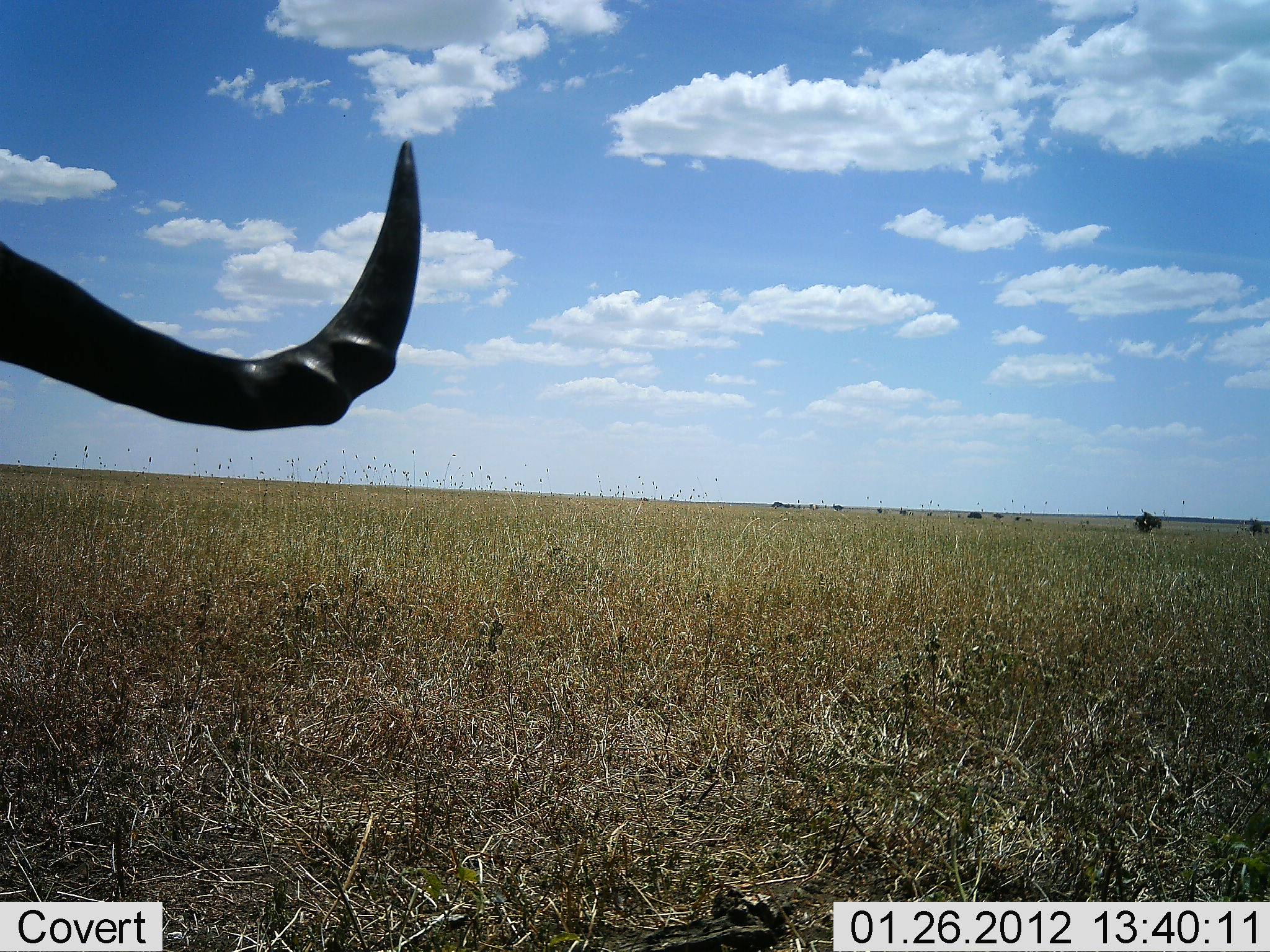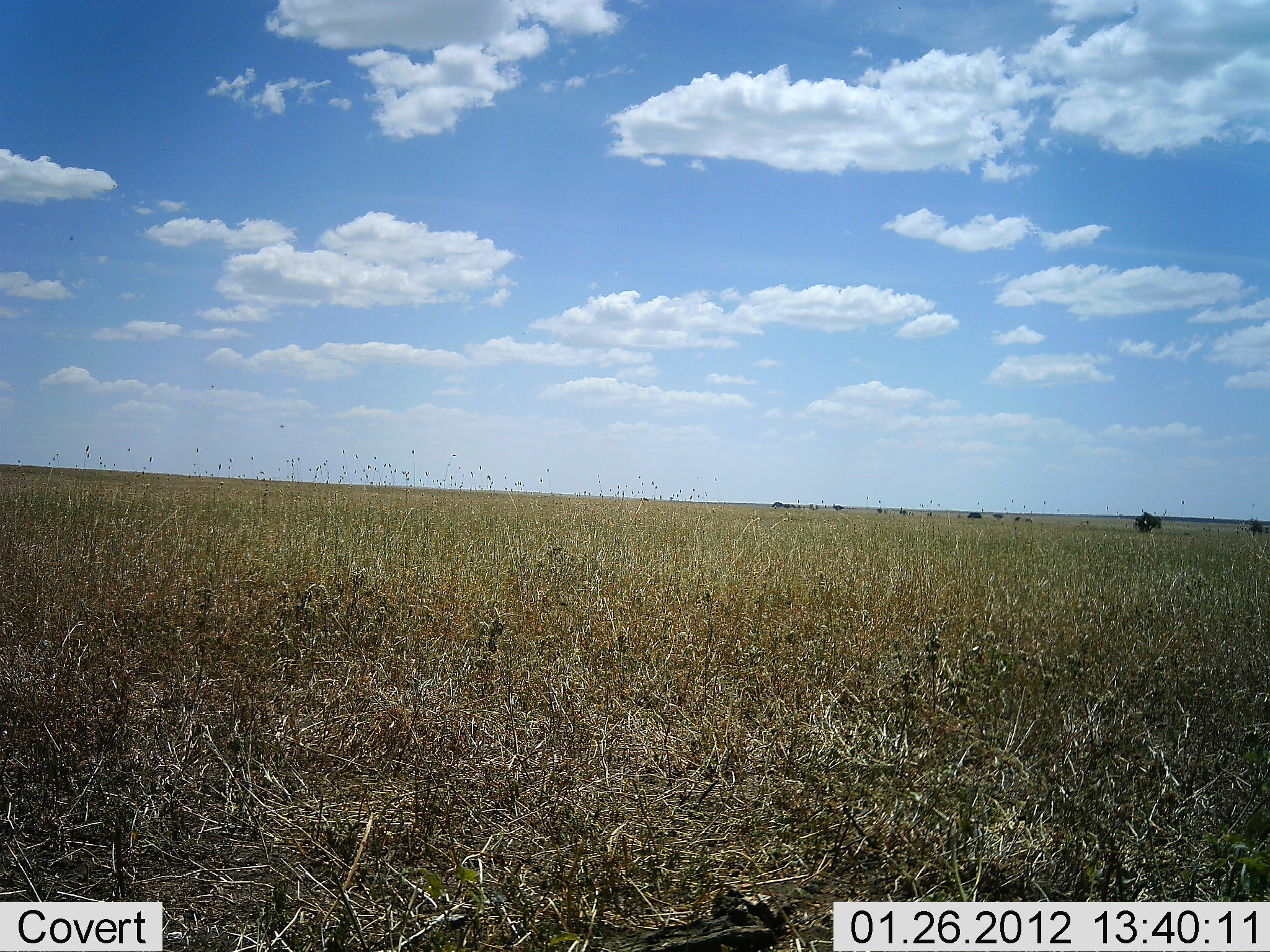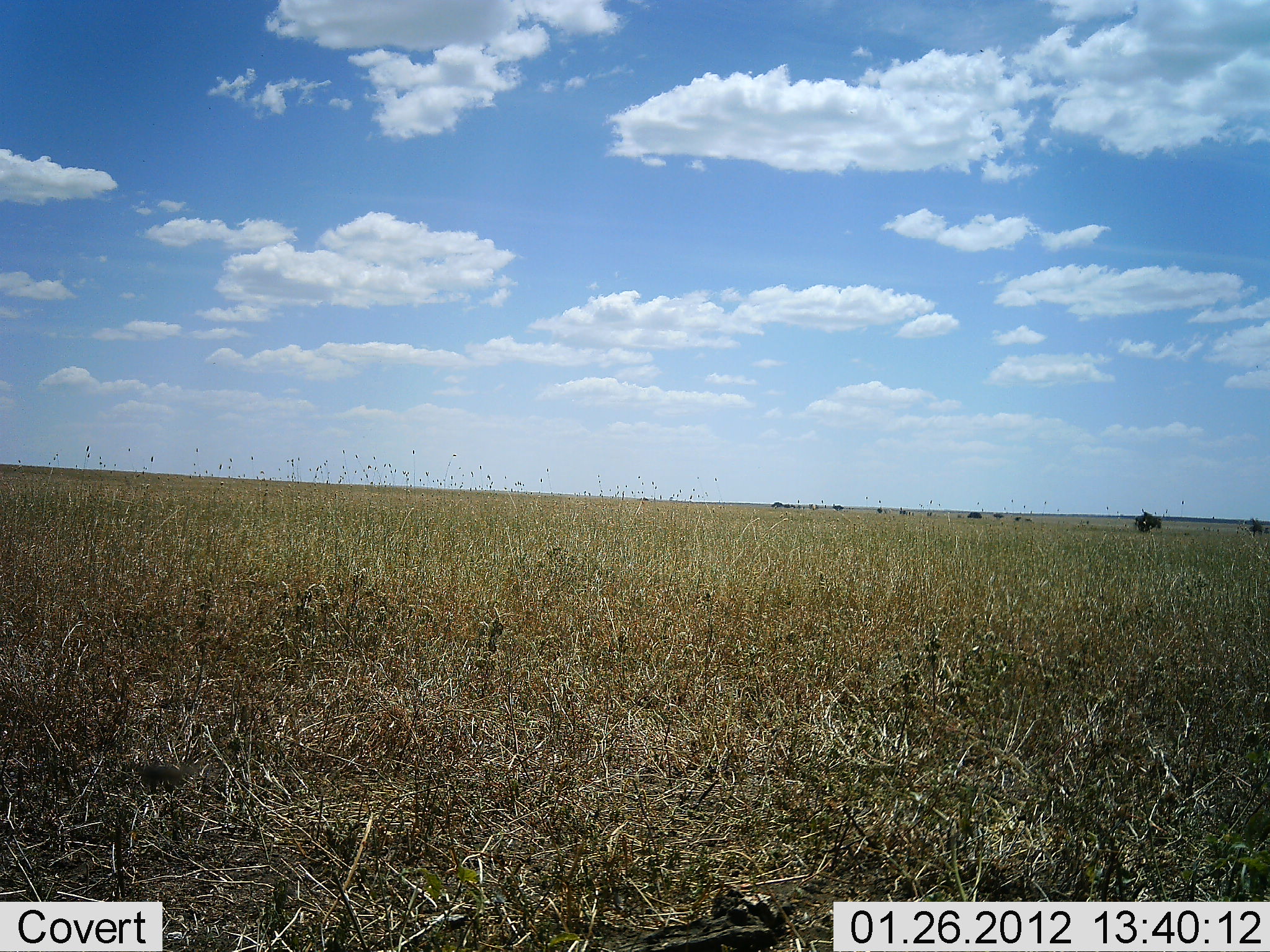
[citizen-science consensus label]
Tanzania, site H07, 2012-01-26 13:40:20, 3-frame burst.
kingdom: Animalia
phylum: Chordata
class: Mammalia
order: Artiodactyla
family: Bovidae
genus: Connochaetes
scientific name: Connochaetes taurinus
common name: blue wildebeest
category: wildebeest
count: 1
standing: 58%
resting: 17%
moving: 33%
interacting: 0%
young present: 0%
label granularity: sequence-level